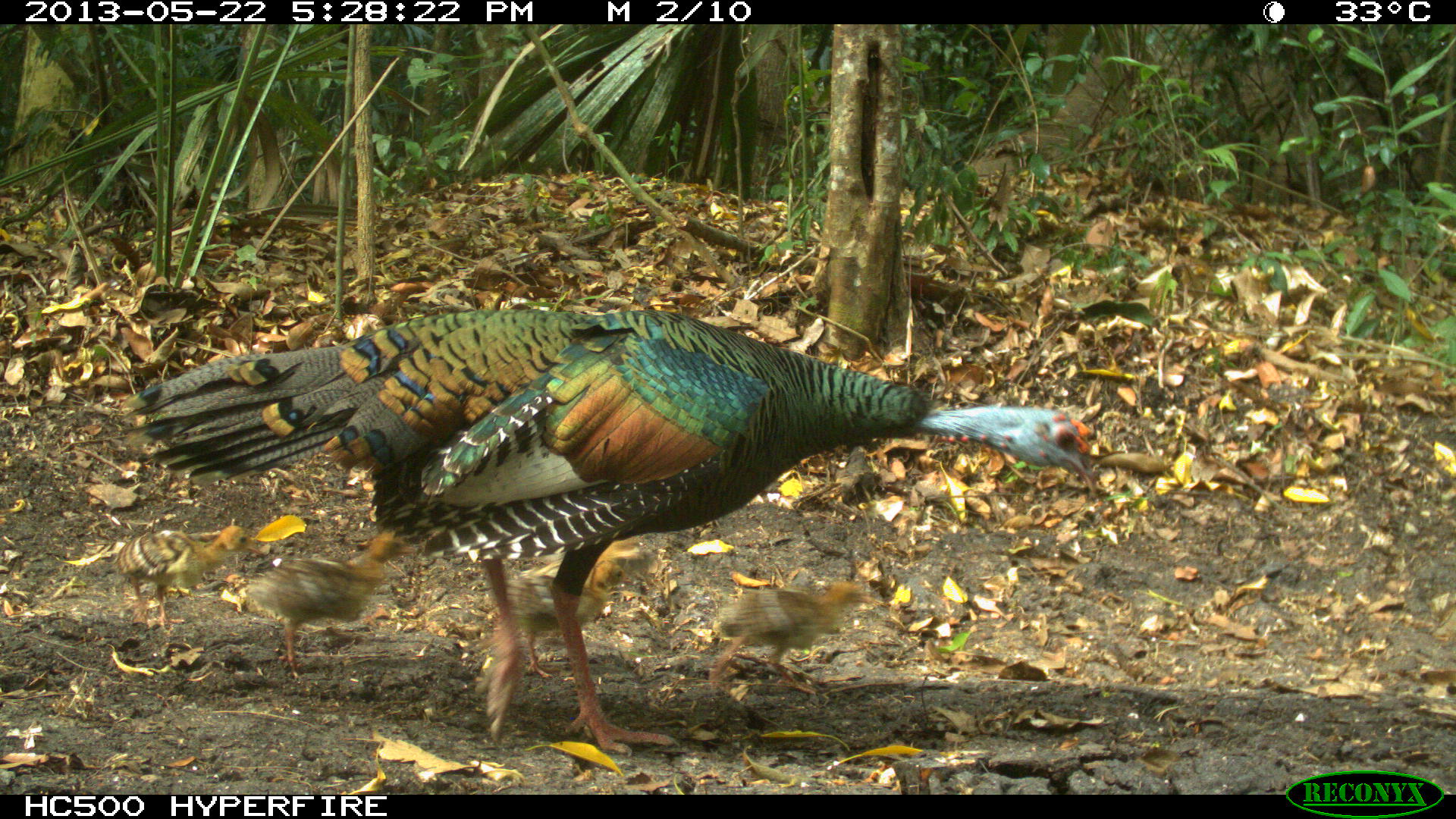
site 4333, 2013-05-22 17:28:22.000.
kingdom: Animalia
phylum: Chordata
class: Aves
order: Galliformes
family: Phasianidae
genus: Meleagris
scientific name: Meleagris ocellata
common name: ocellated turkey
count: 6